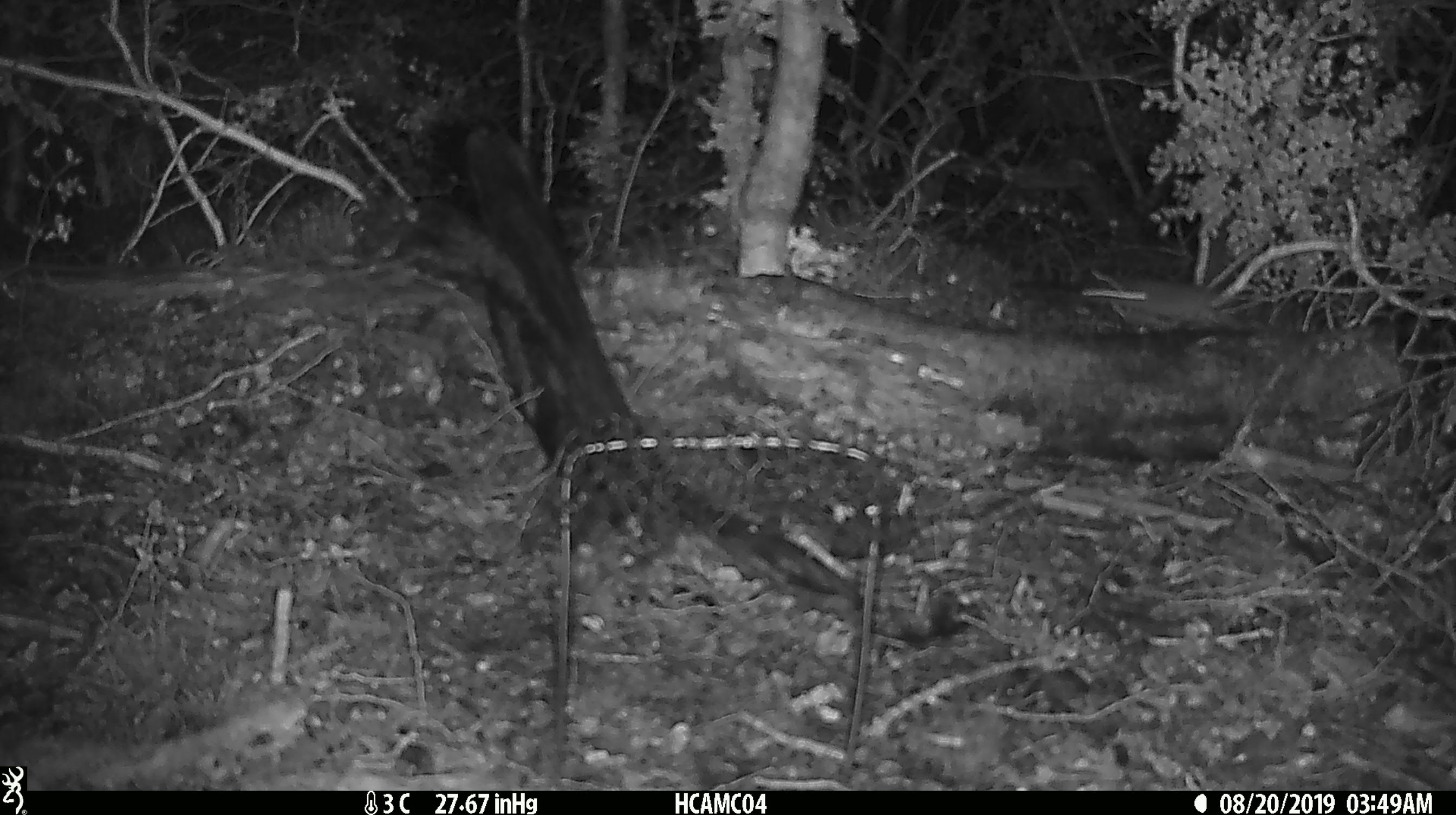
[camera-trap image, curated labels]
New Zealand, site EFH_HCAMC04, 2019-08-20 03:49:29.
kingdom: Animalia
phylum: Chordata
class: Mammalia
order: Rodentia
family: Muridae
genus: Mus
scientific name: Mus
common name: mouse